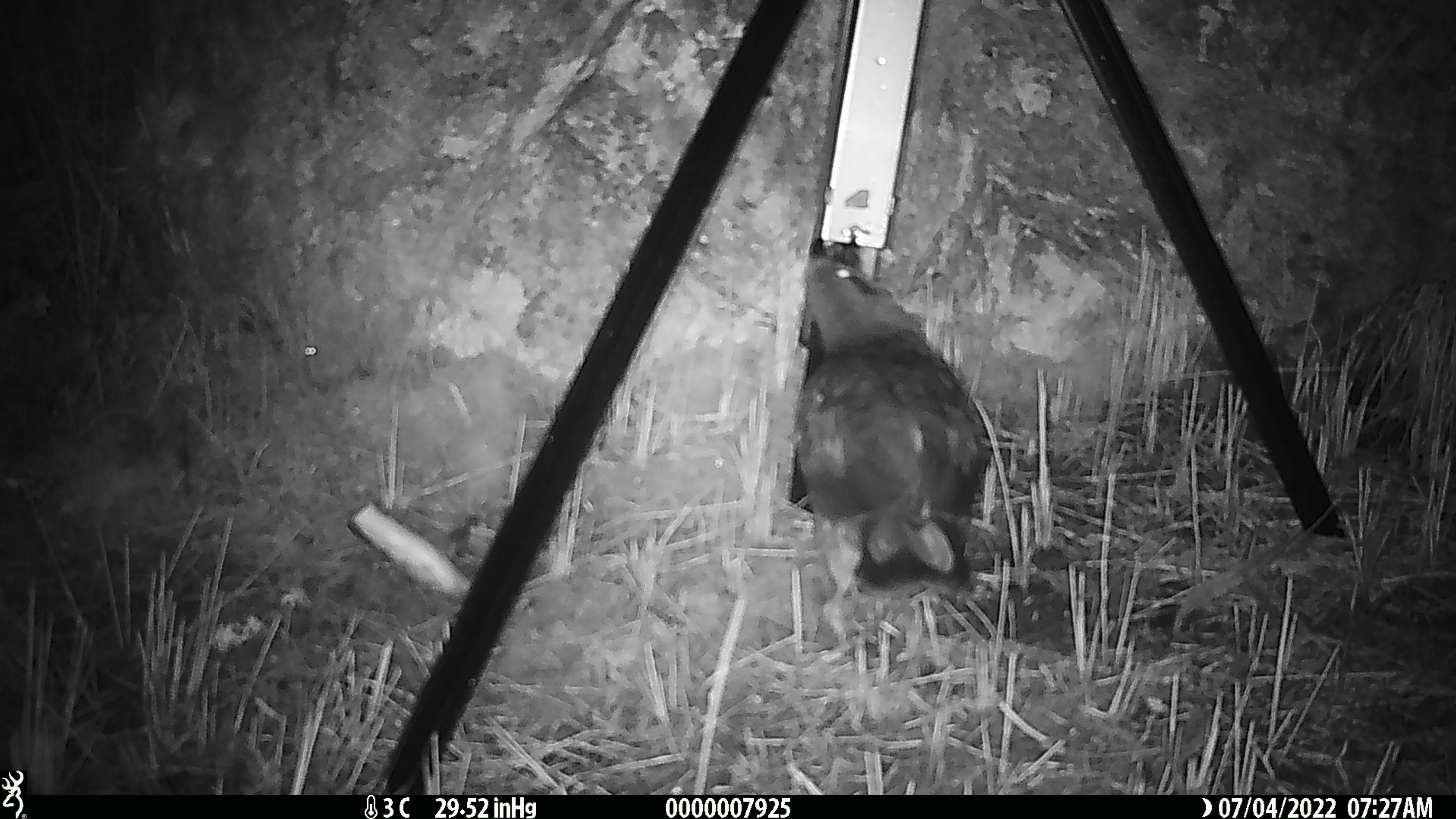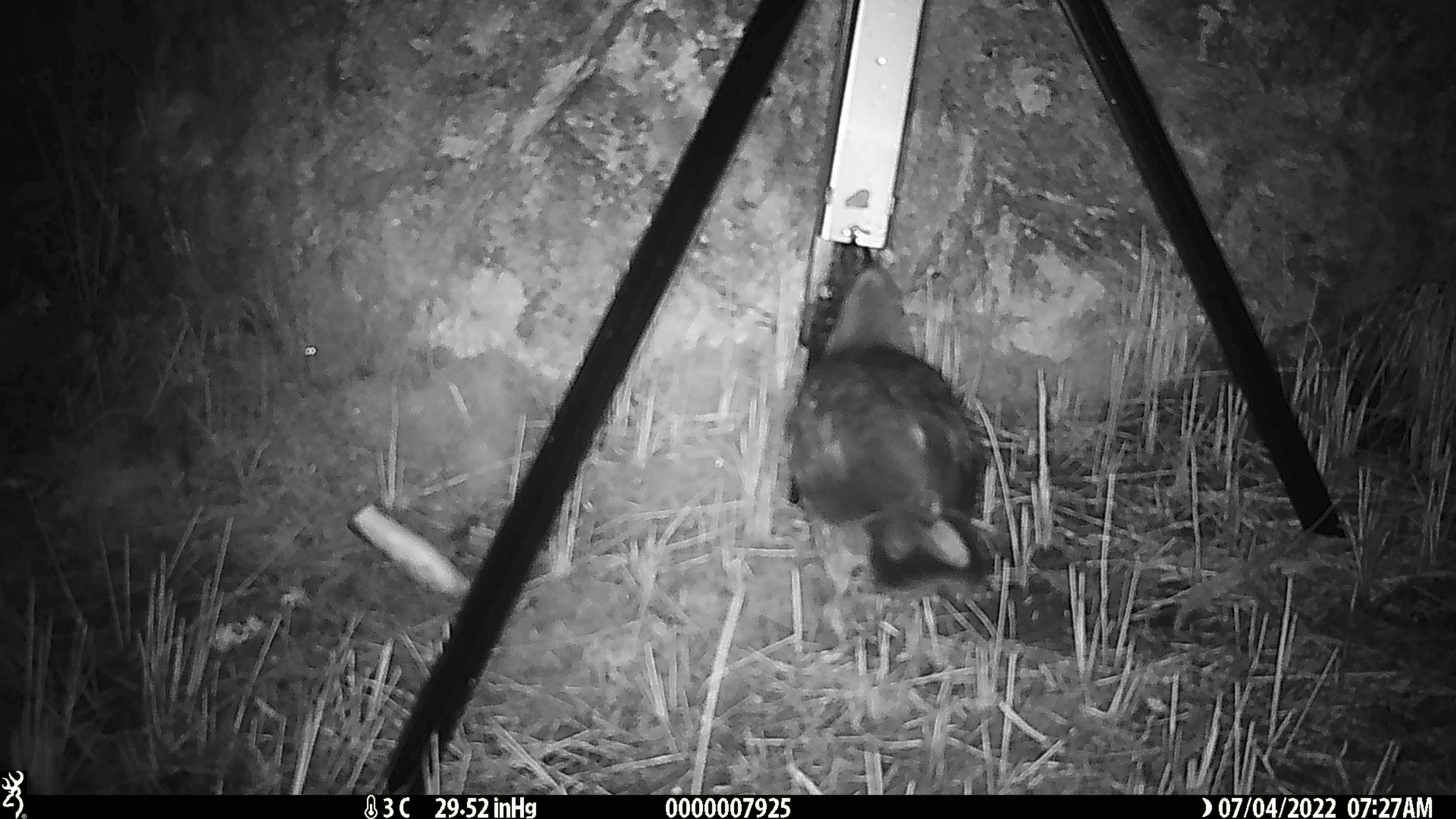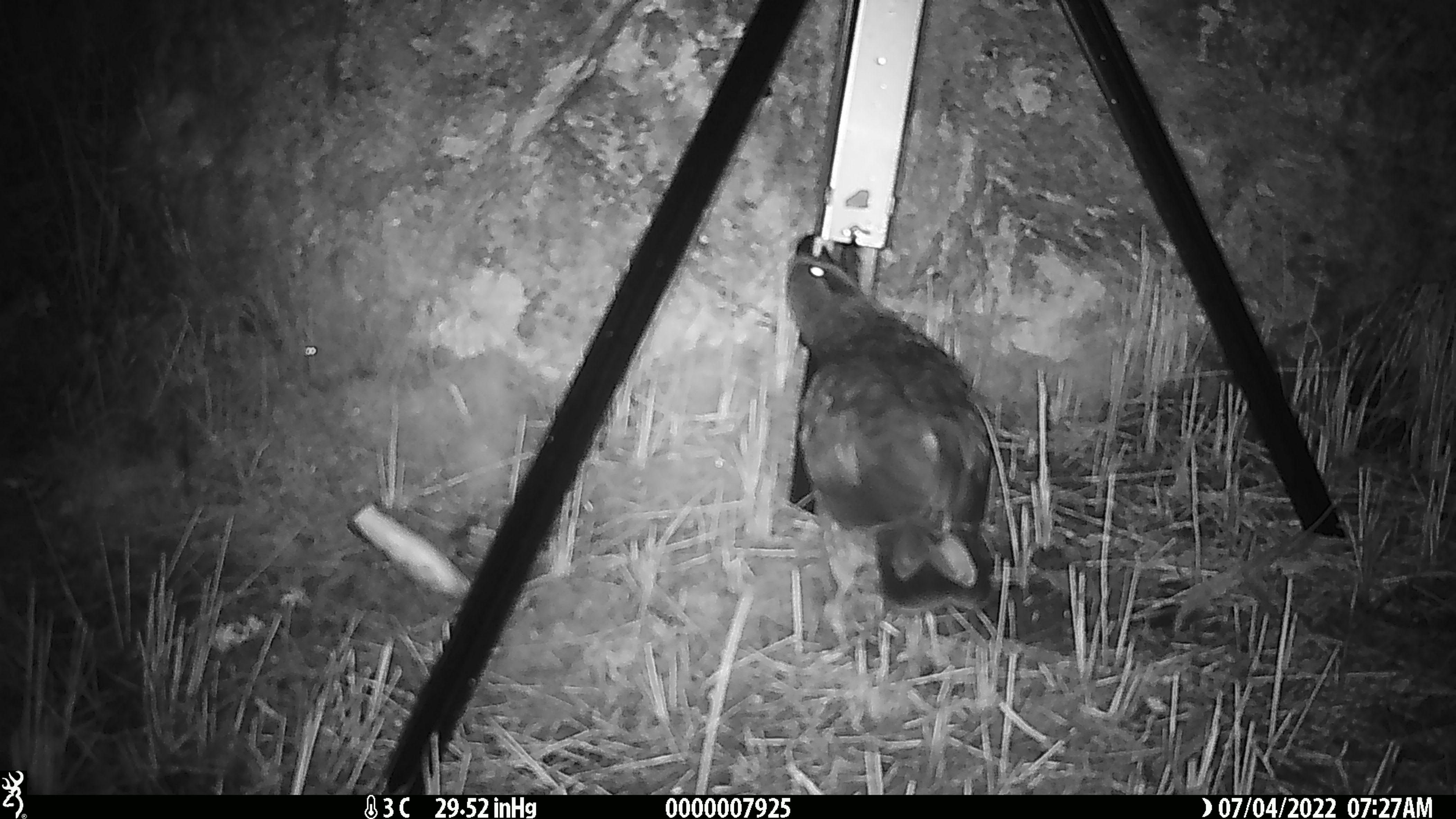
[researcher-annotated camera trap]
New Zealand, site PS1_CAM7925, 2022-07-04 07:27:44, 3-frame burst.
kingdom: Animalia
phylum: Chordata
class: Aves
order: Psittaciformes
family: Strigopidae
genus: Nestor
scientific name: Nestor notabilis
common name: kea